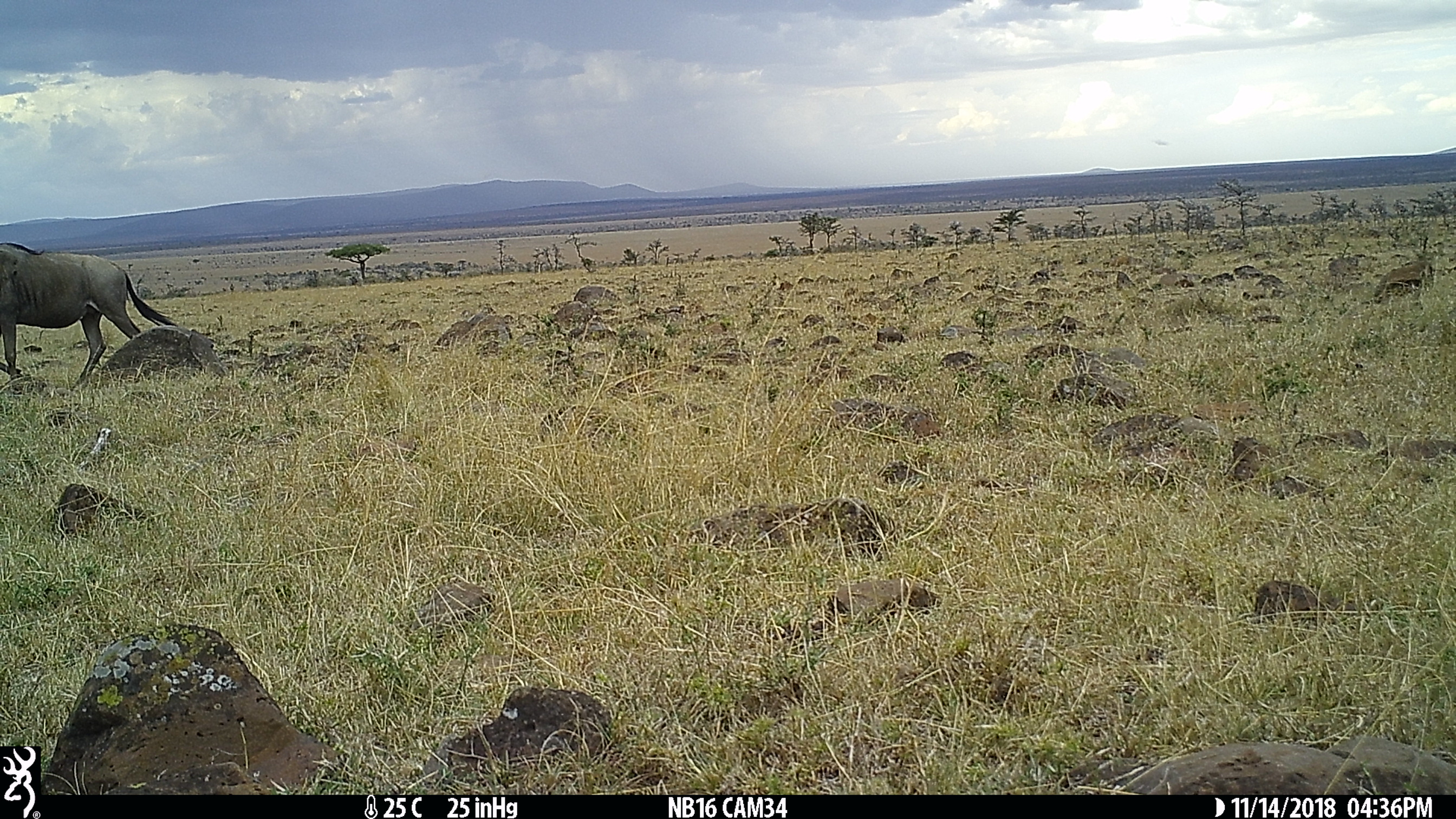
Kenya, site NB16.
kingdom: Animalia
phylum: Chordata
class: Mammalia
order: Artiodactyla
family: Bovidae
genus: Connochaetes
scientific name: Connochaetes taurinus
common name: blue wildebeest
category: wildebeest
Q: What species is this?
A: Wildebeest (blue wildebeest) (Connochaetes taurinus).